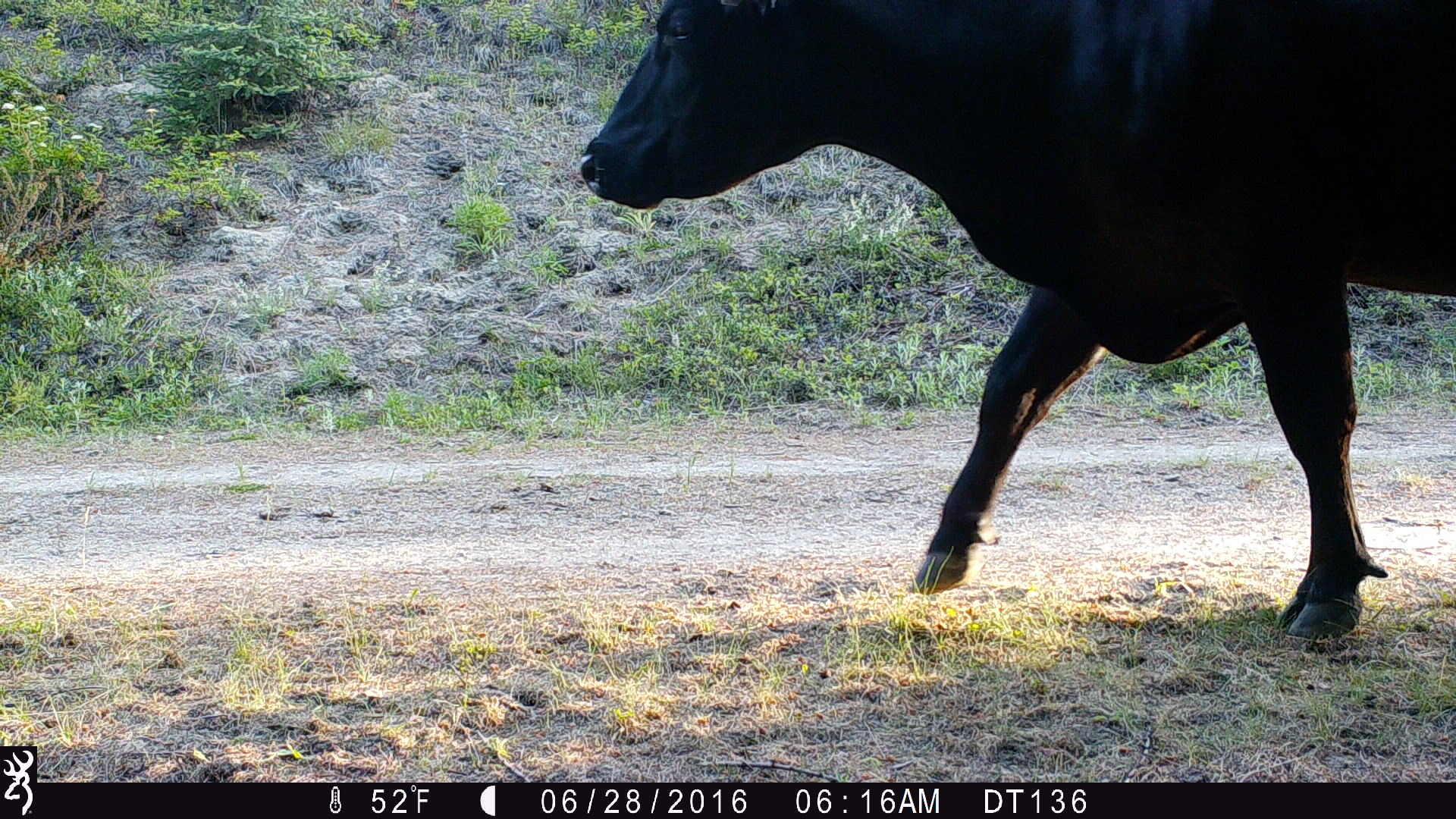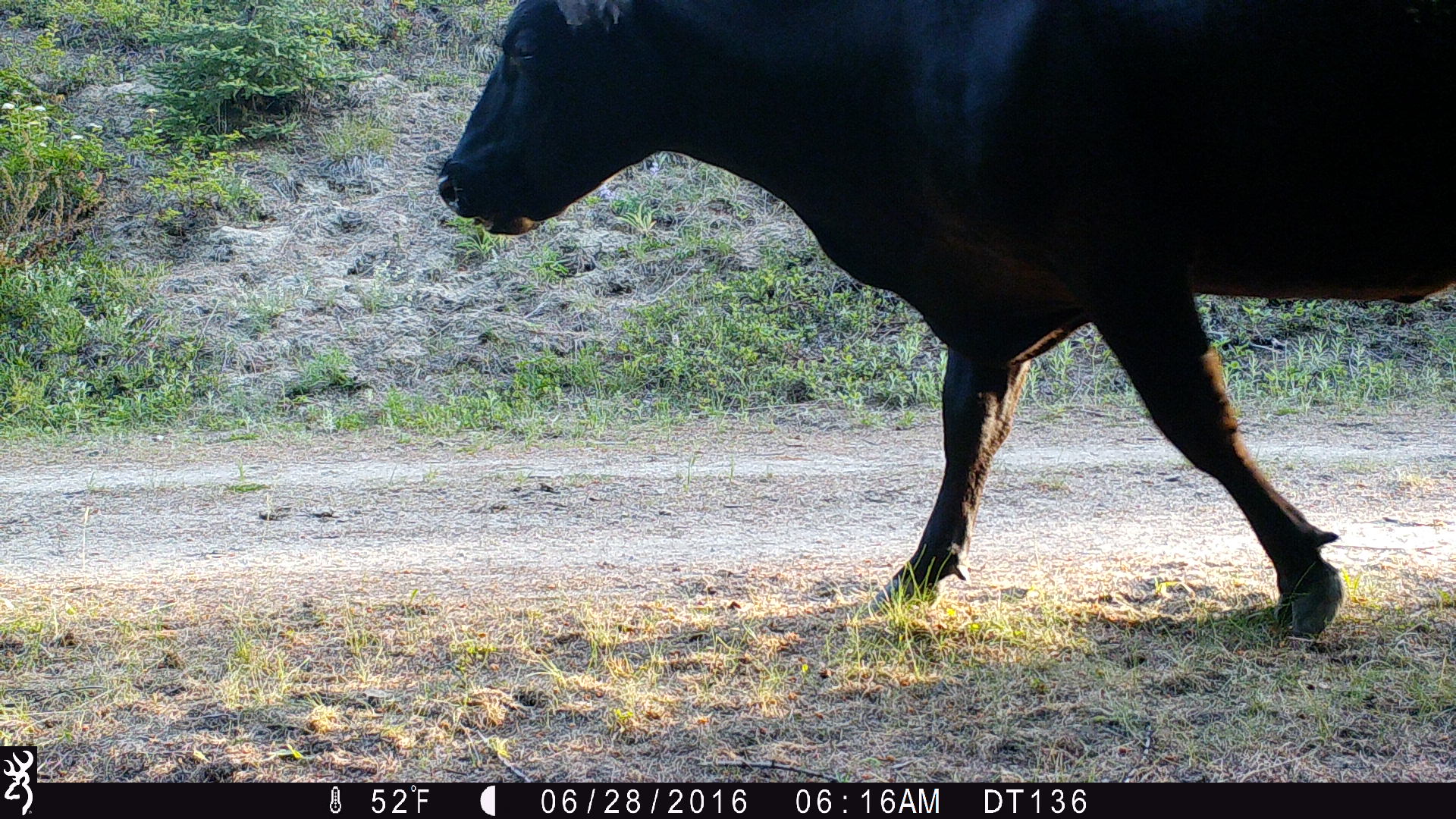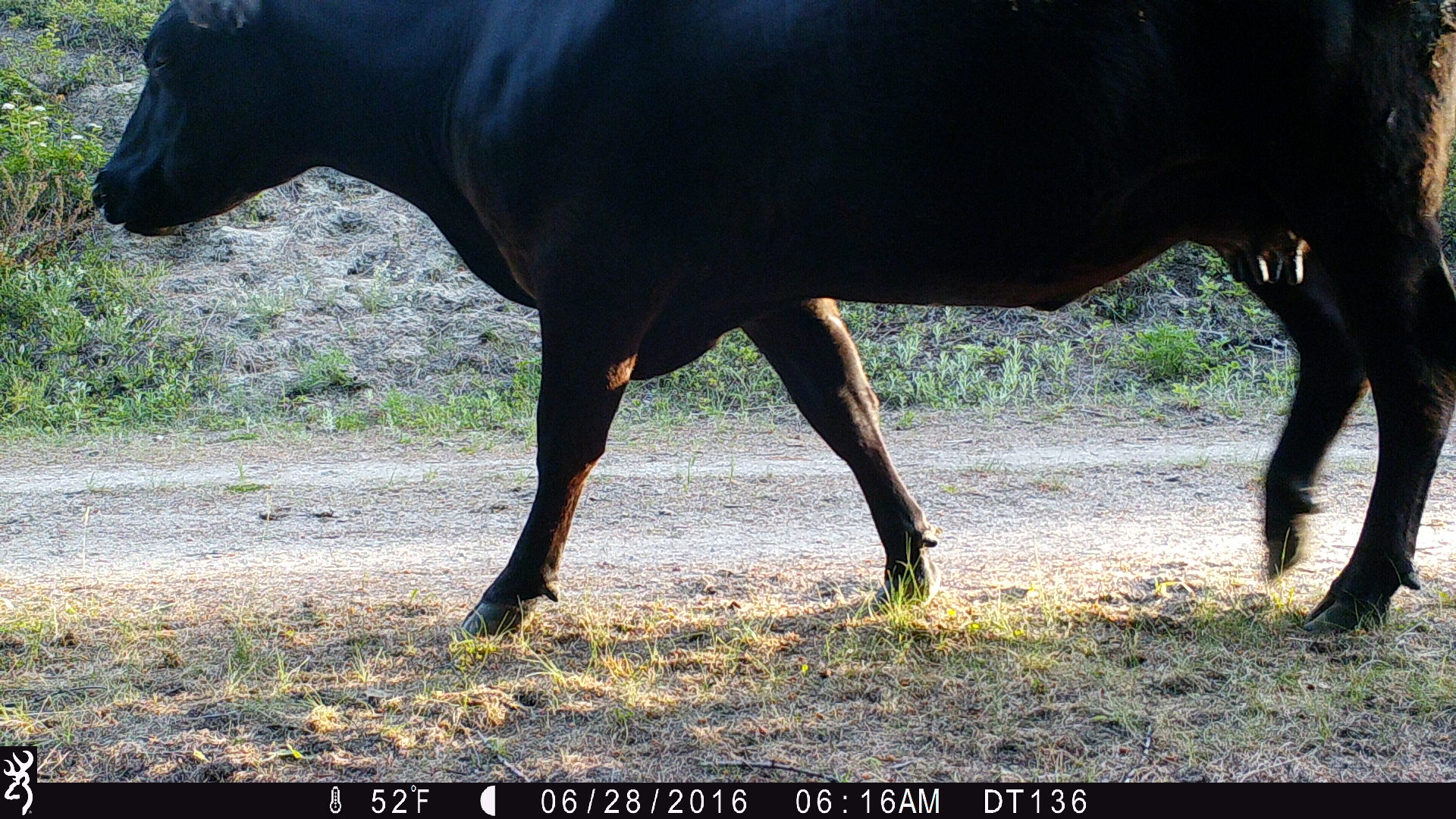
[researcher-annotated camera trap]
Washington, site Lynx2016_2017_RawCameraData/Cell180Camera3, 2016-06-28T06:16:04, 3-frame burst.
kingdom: Animalia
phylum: Chordata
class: Mammalia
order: Artiodactyla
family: Bovidae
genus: Bos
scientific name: Bos taurus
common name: domestic cattle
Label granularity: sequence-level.